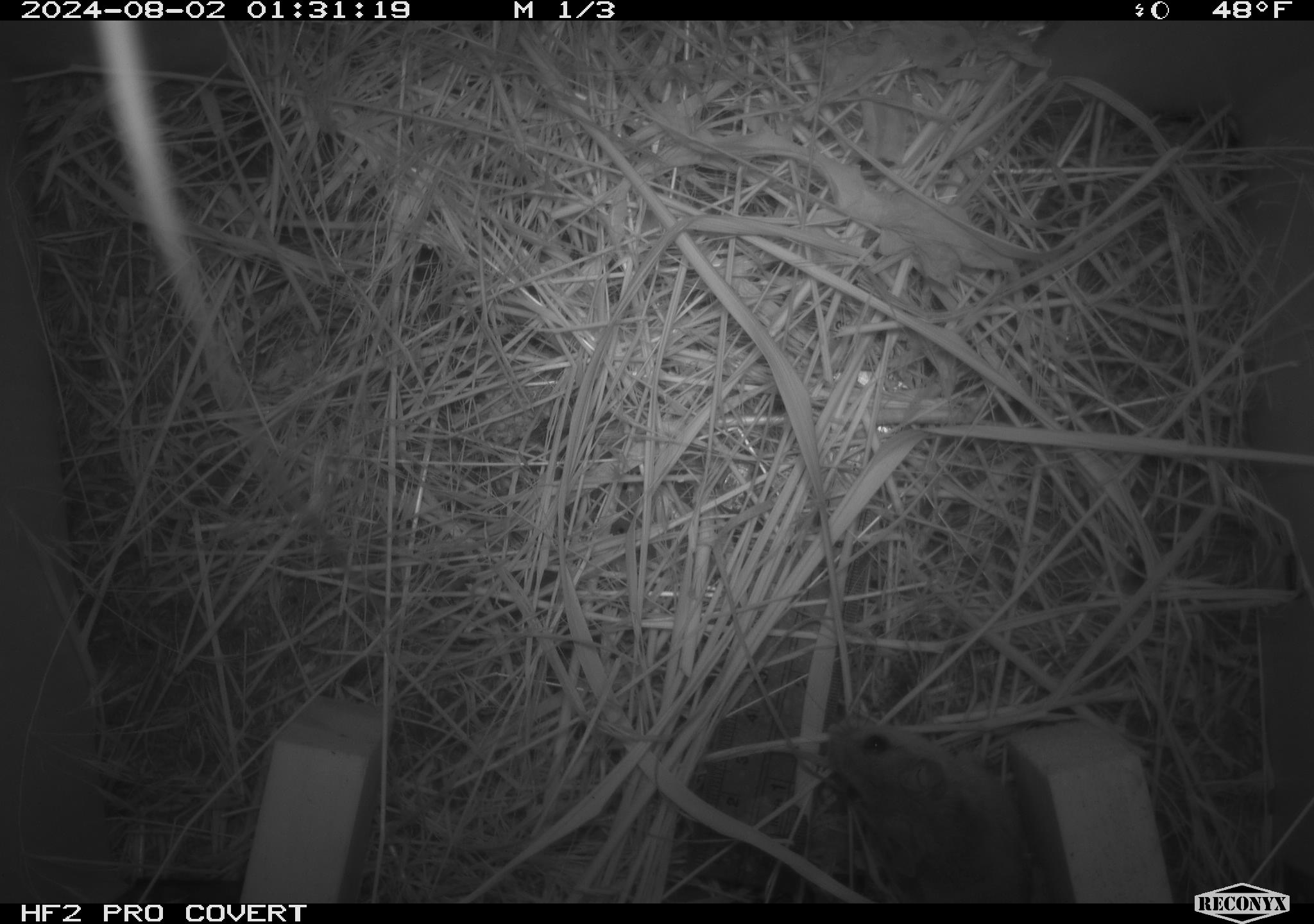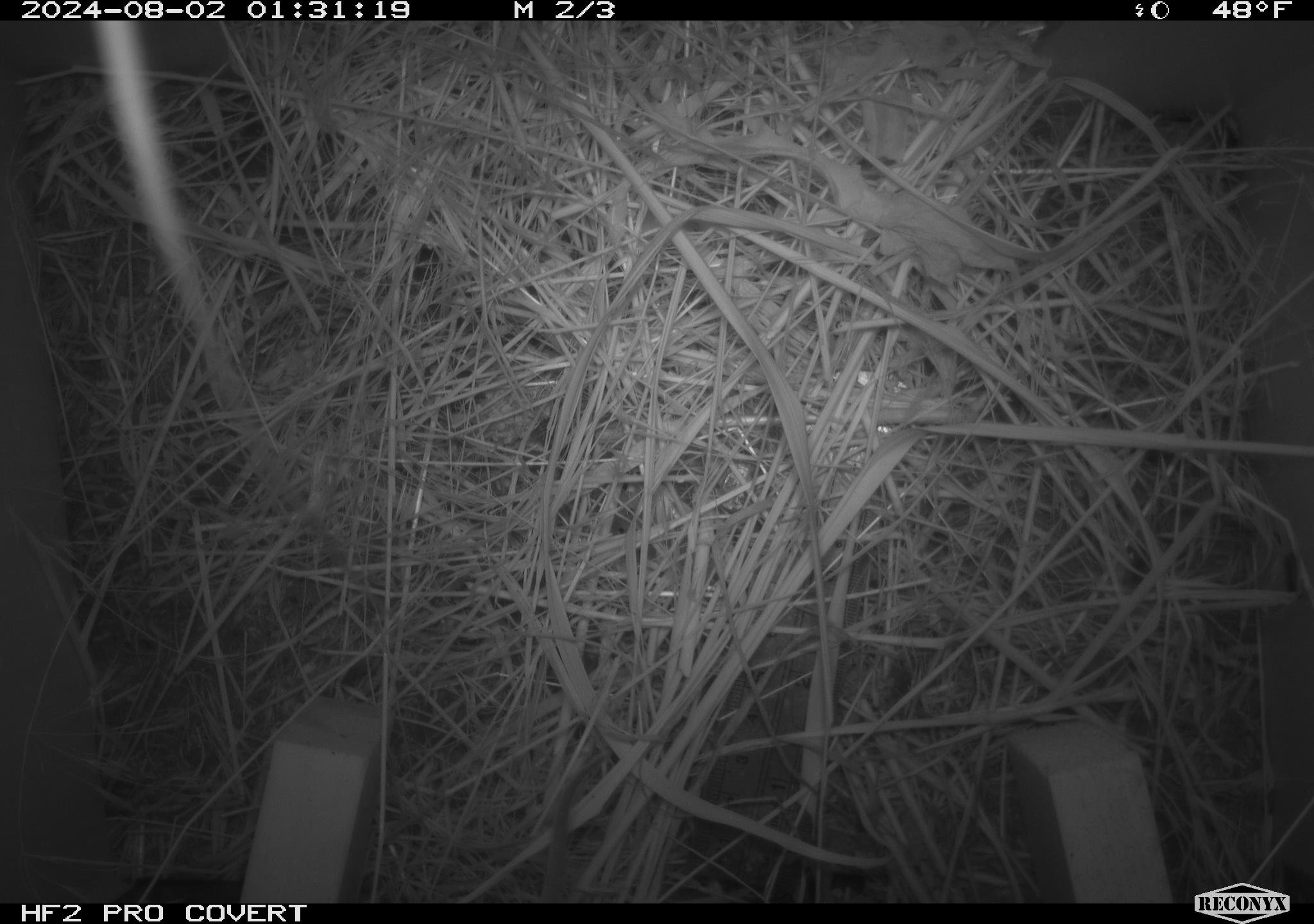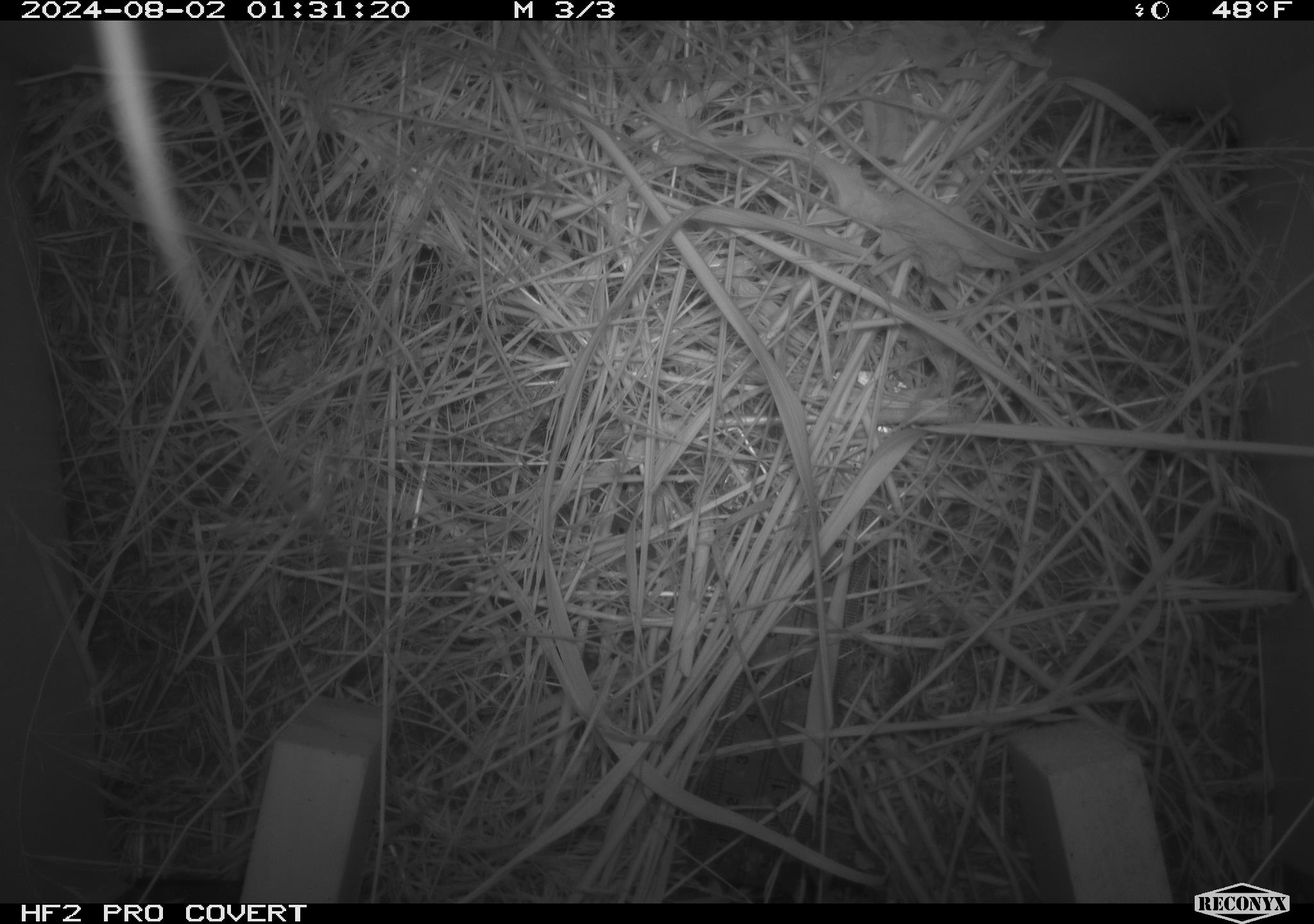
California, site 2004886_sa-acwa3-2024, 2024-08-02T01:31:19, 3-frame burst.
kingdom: Animalia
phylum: Chordata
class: Mammalia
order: Rodentia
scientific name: Rodentia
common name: mouse species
Mouse species (Rodentia).